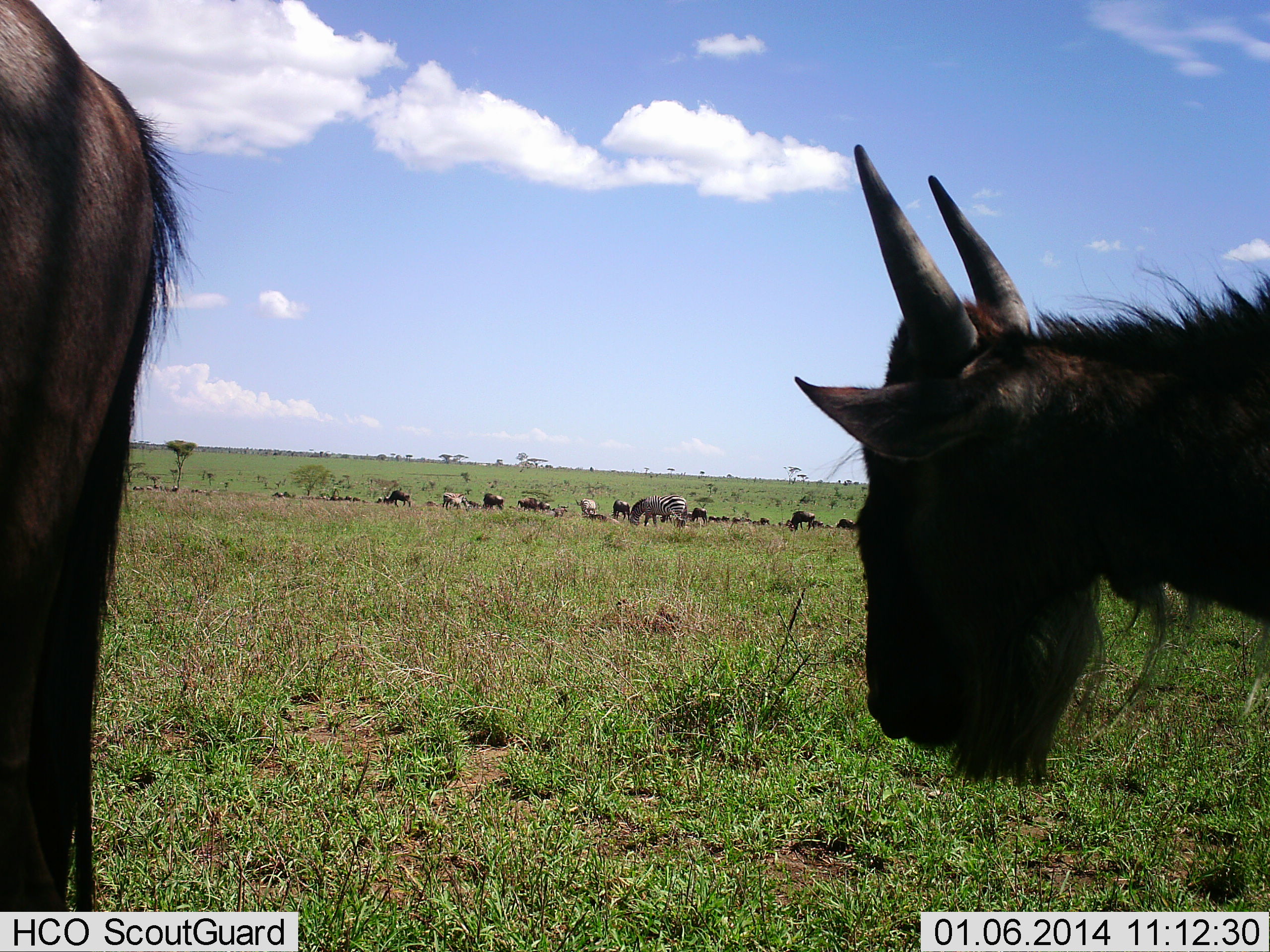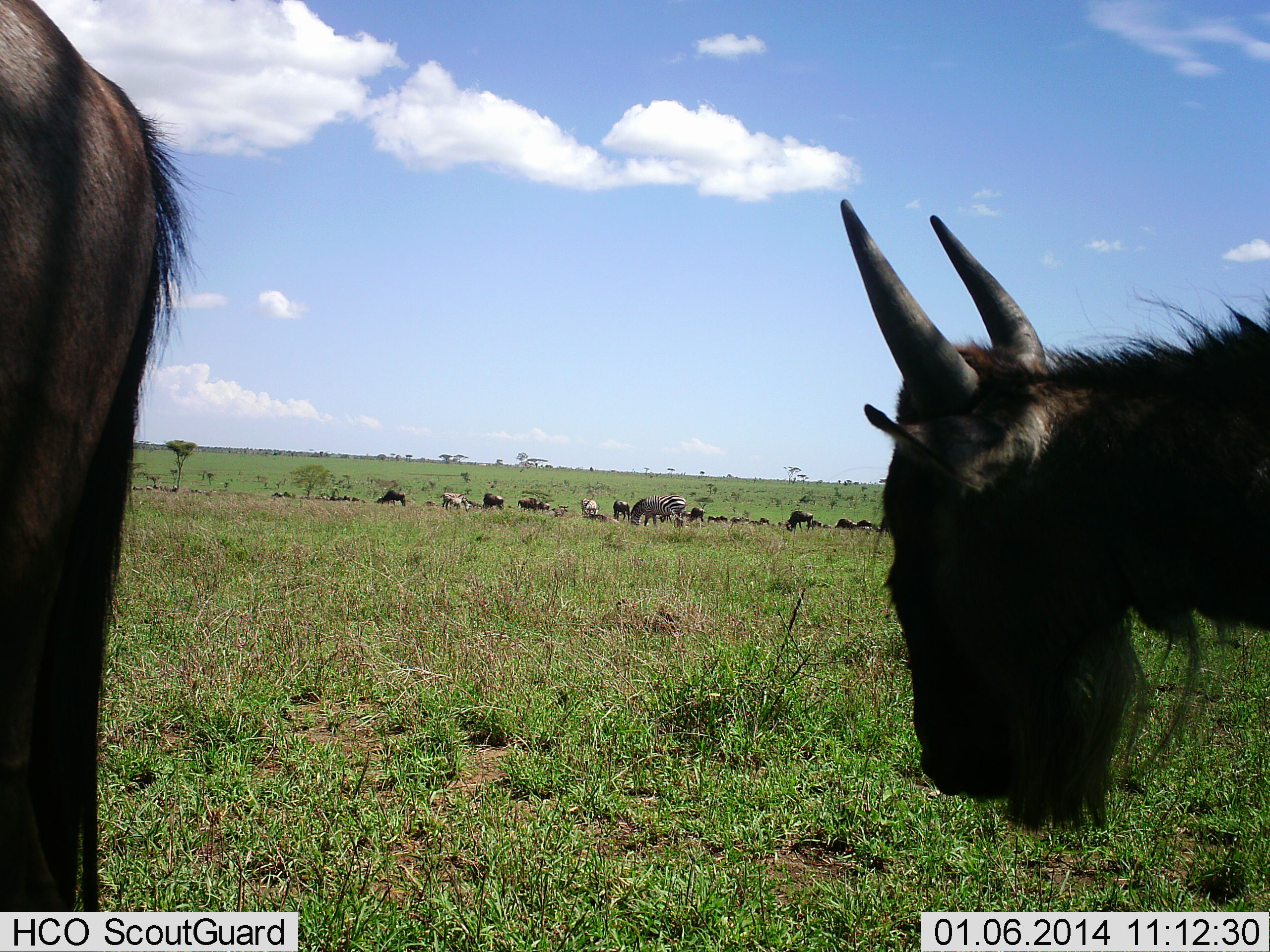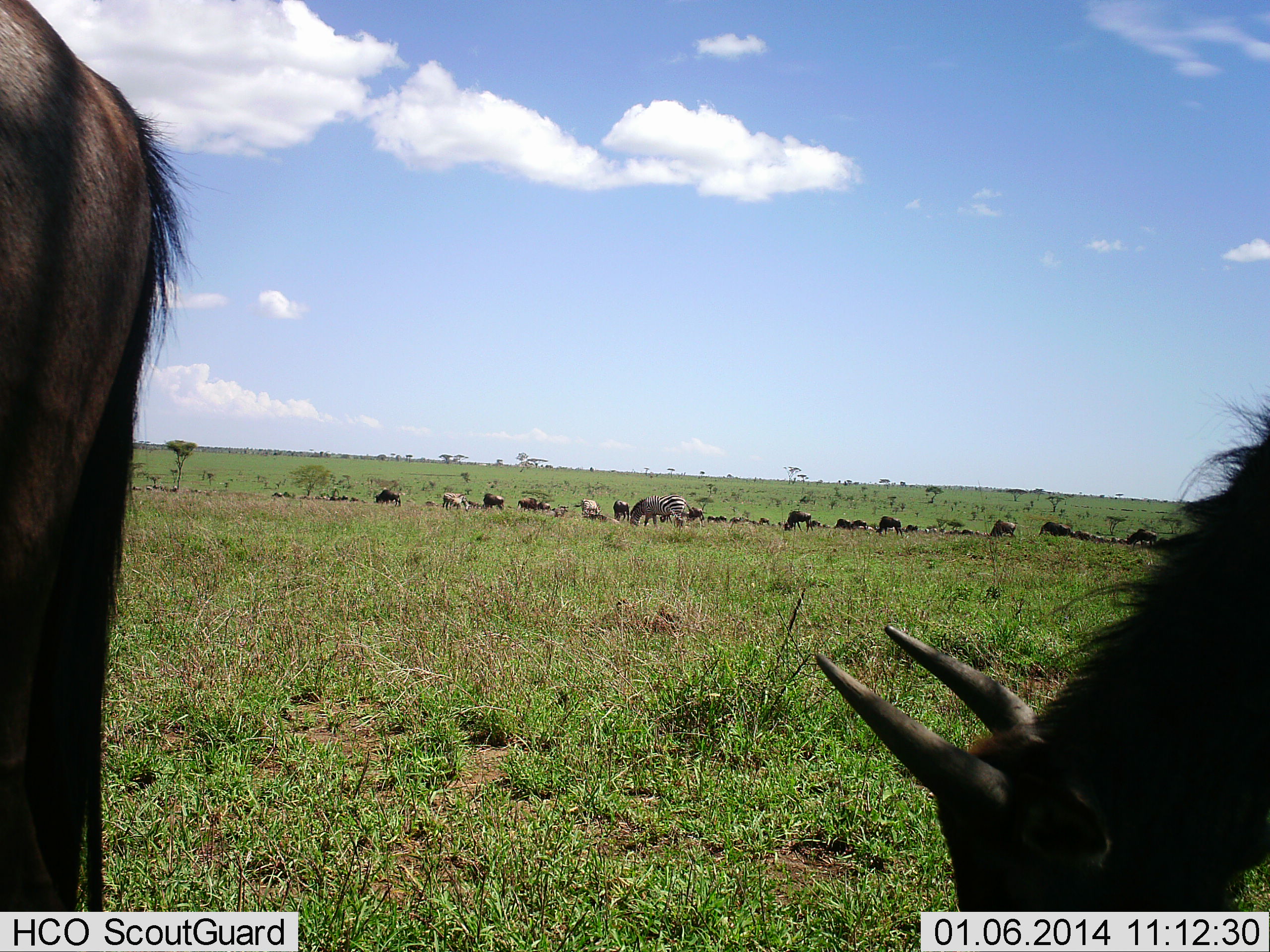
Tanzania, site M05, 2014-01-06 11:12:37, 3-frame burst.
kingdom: Animalia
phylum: Chordata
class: Mammalia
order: Artiodactyla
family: Bovidae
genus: Connochaetes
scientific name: Connochaetes taurinus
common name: blue wildebeest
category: wildebeest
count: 11-50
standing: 80%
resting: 20%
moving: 33%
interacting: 7%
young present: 7%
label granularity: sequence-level